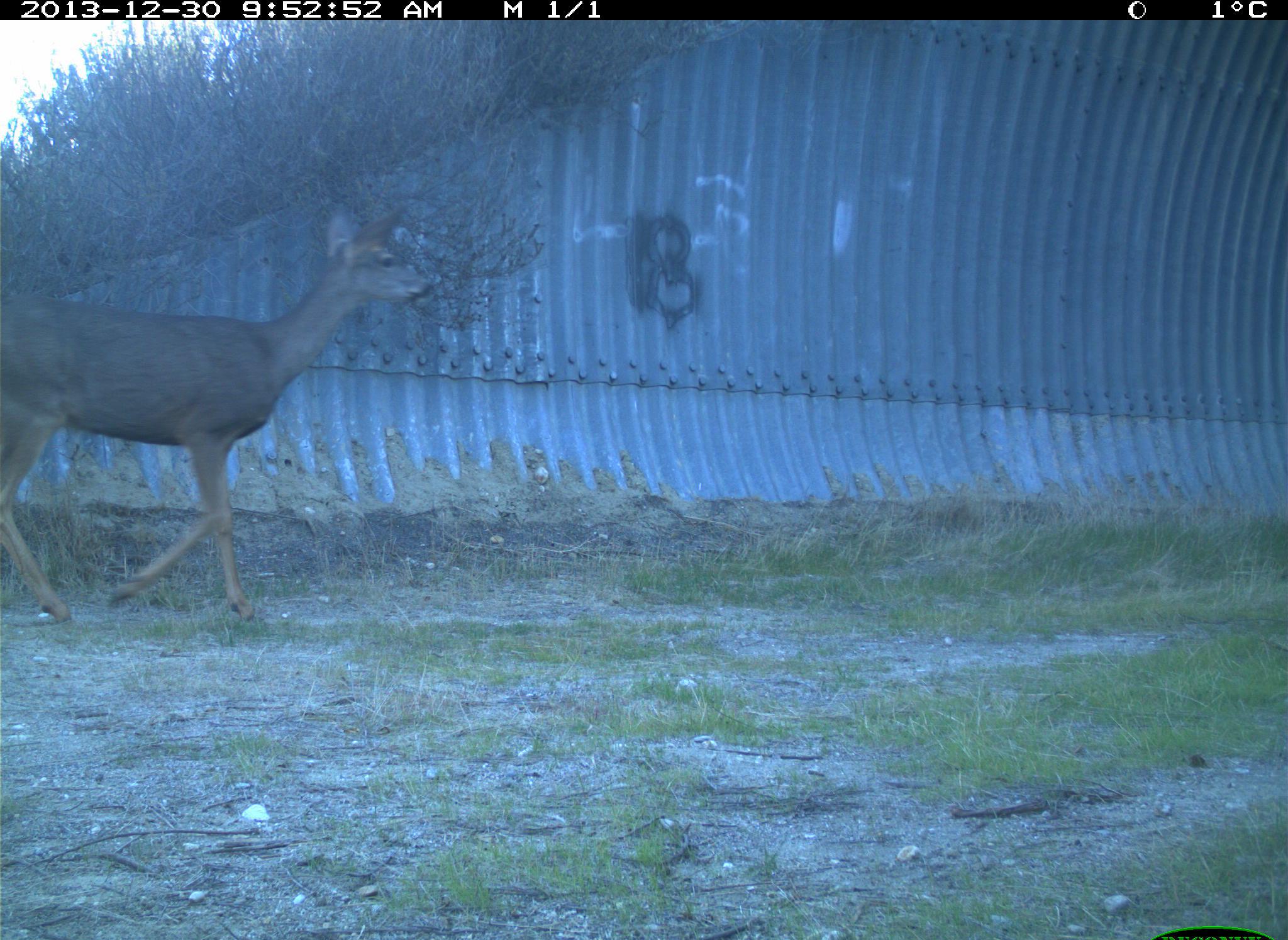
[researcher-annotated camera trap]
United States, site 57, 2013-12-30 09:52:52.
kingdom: Animalia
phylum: Chordata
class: Mammalia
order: Artiodactyla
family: Cervidae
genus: Odocoileus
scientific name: Odocoileus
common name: deer